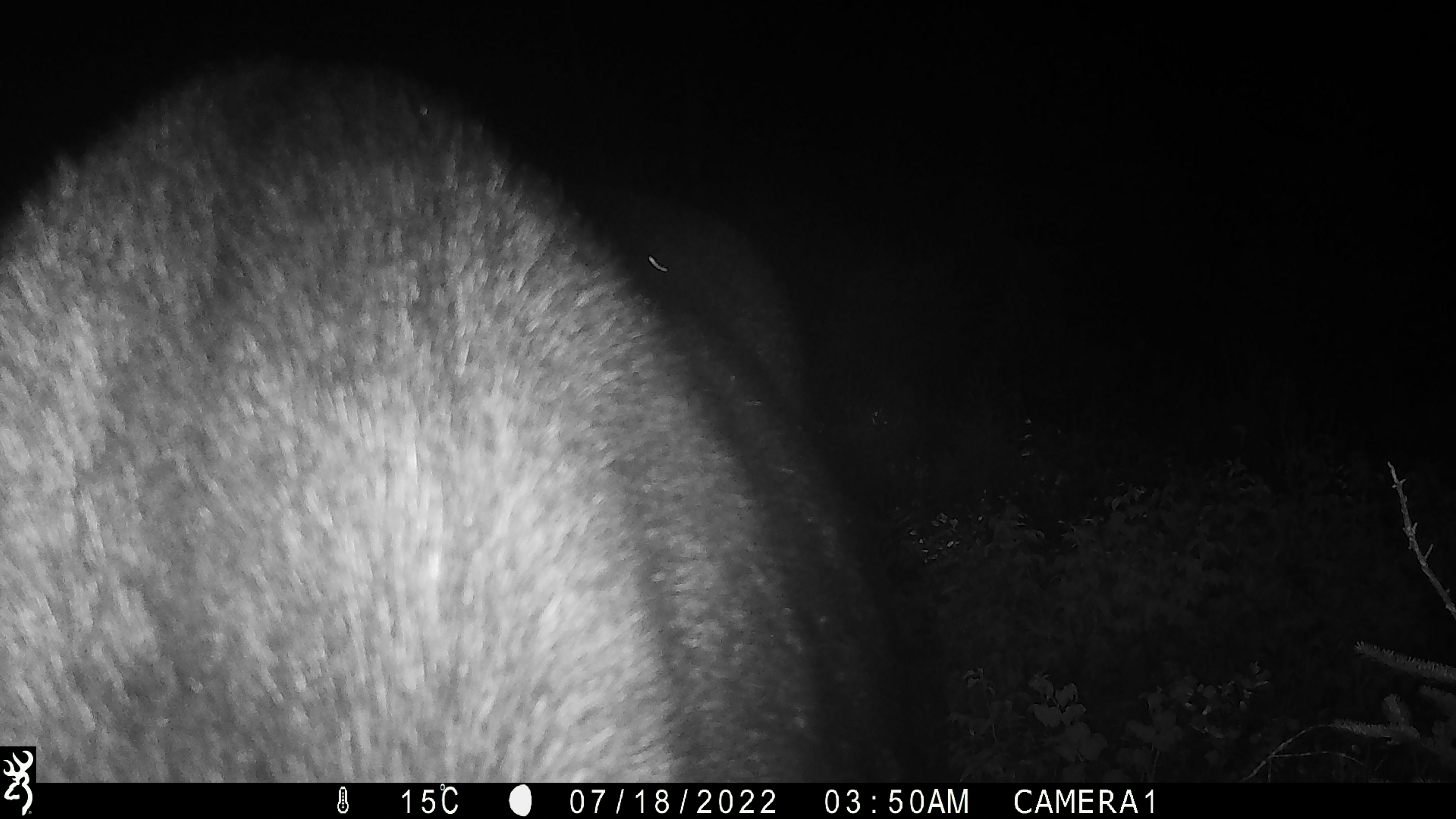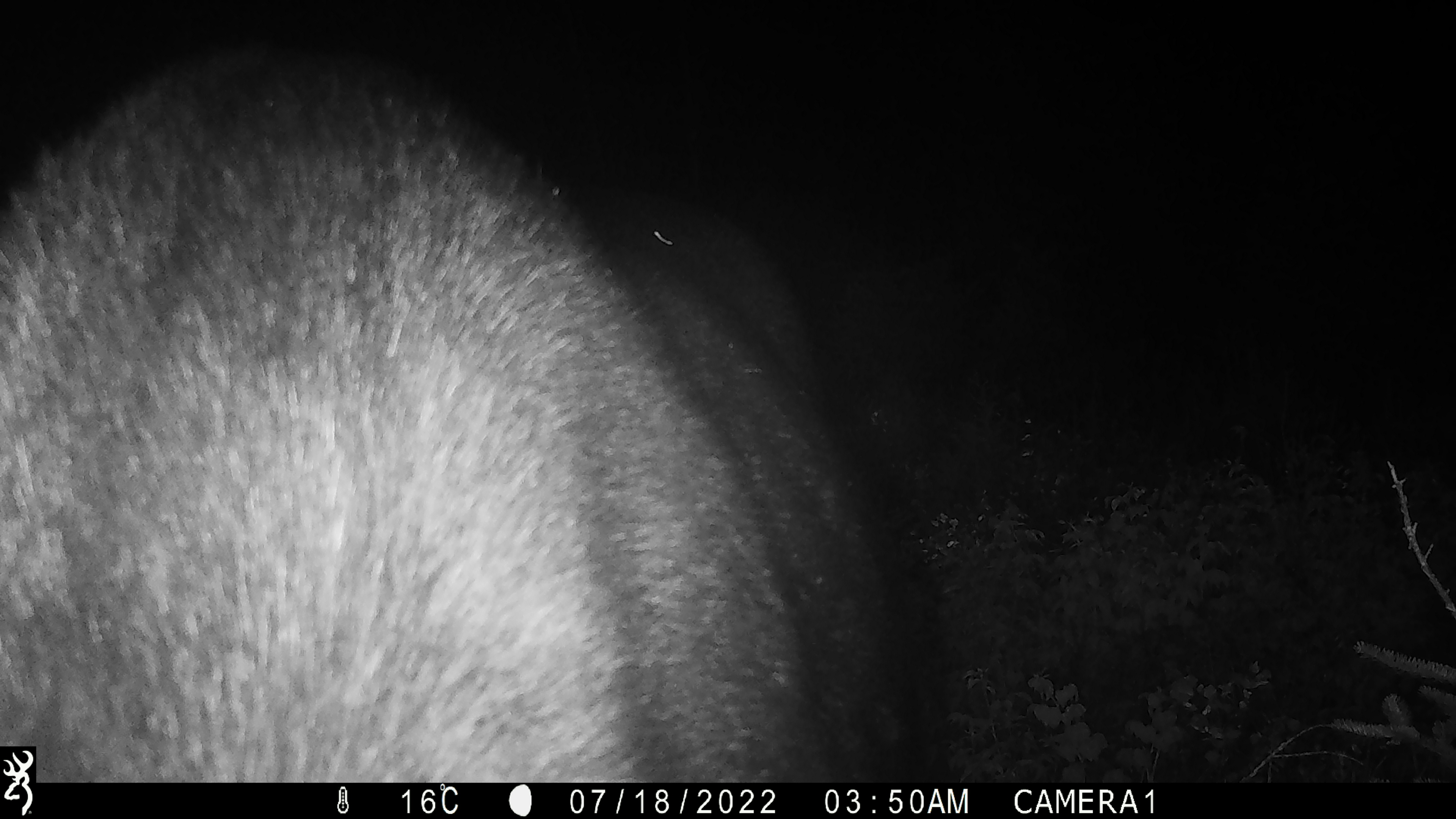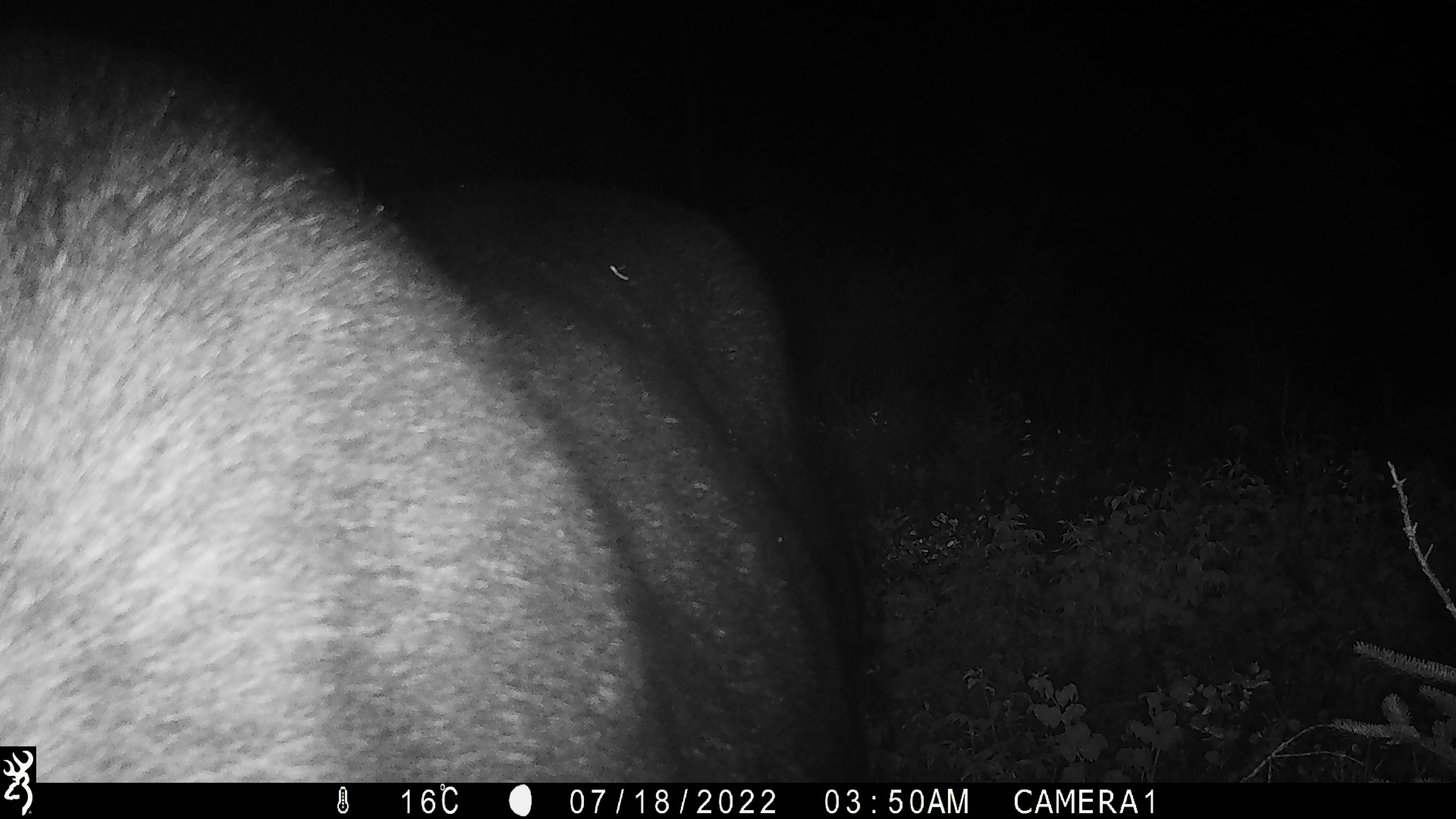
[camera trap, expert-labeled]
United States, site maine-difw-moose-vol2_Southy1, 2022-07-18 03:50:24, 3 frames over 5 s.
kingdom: Animalia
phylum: Chordata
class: Mammalia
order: Artiodactyla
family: Cervidae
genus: Alces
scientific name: Alces alces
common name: moose